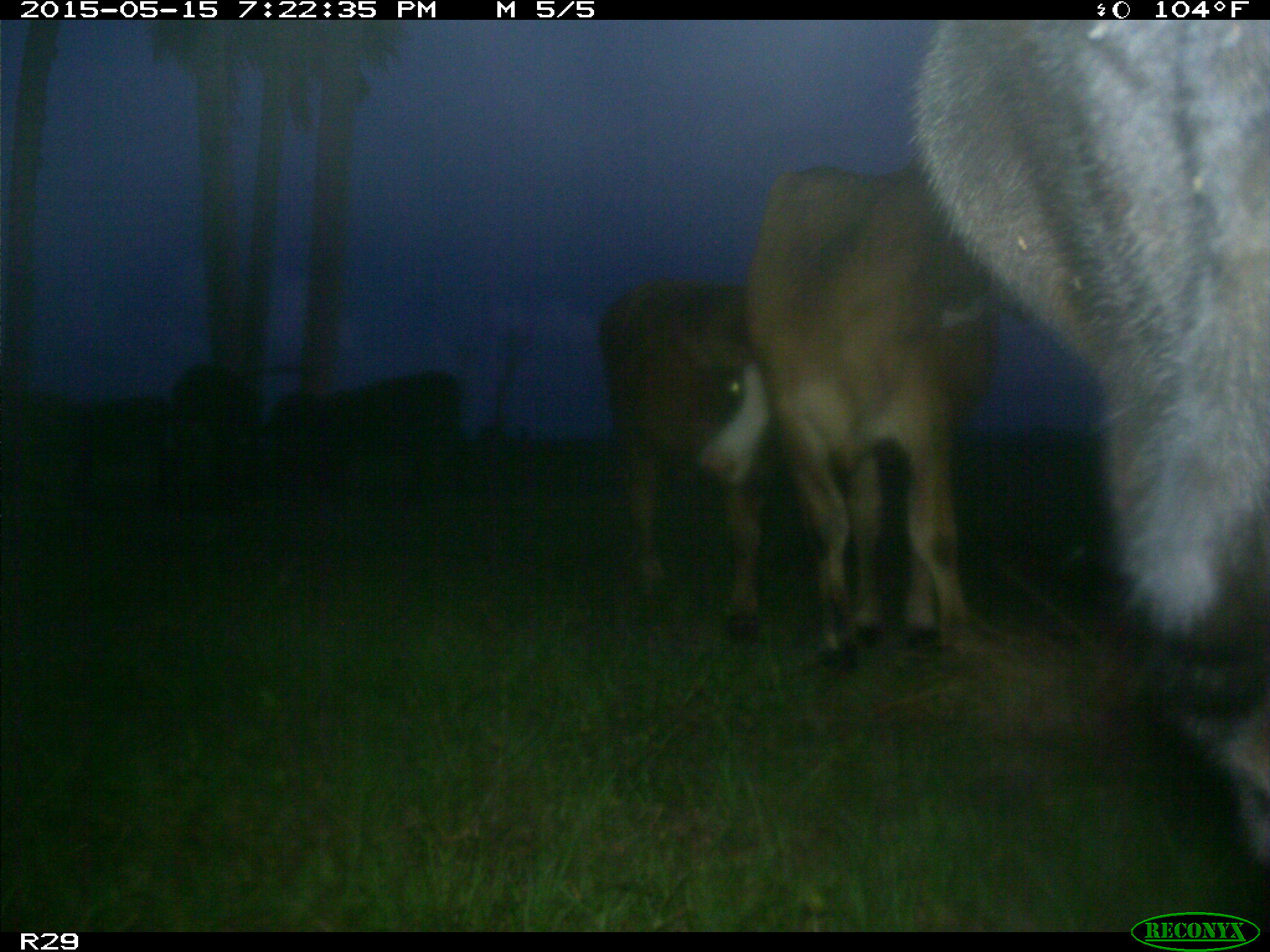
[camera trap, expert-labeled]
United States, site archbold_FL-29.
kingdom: Animalia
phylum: Chordata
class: Mammalia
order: Artiodactyla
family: Bovidae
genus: Bos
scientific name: Bos taurus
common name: domestic cow